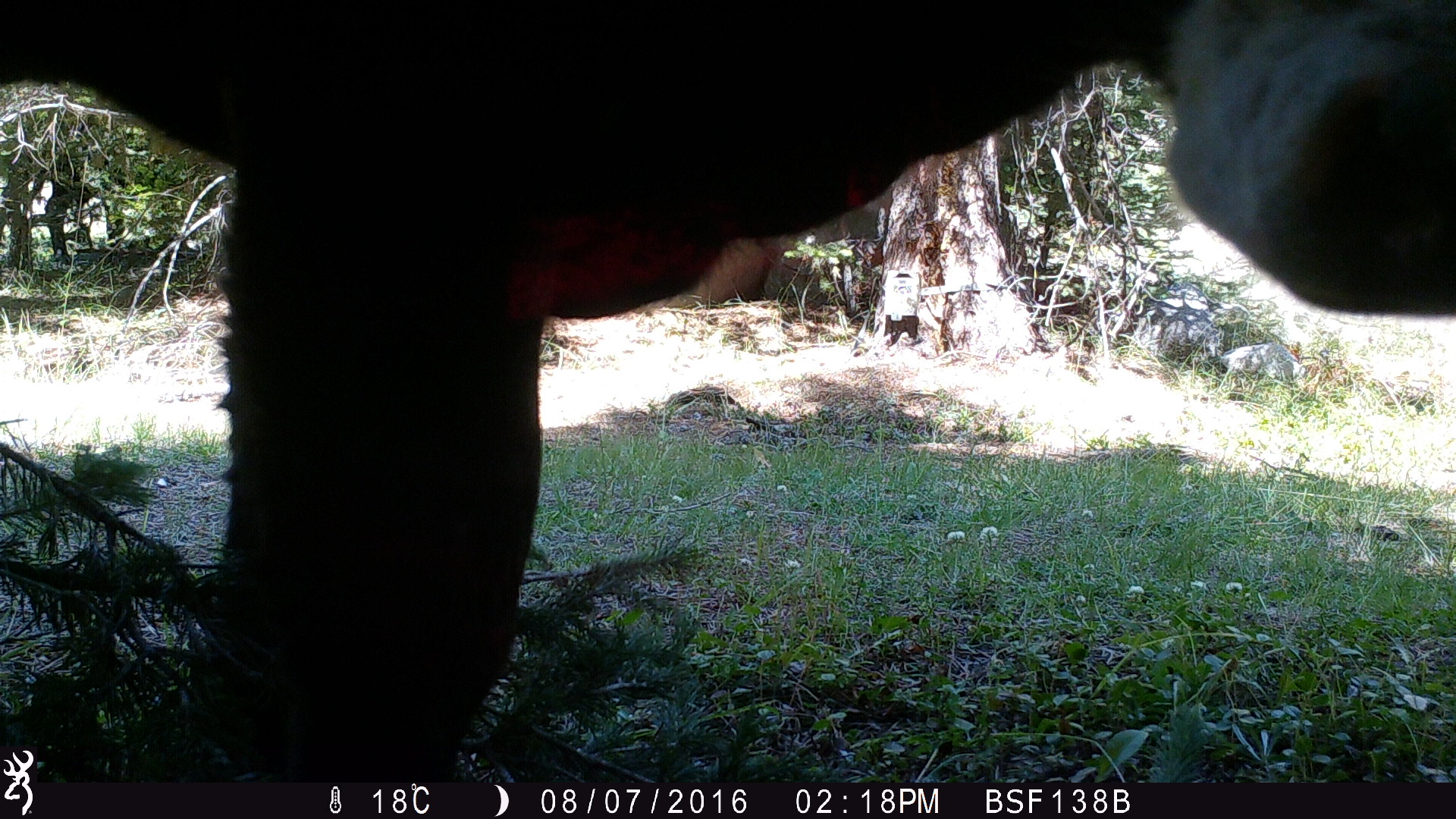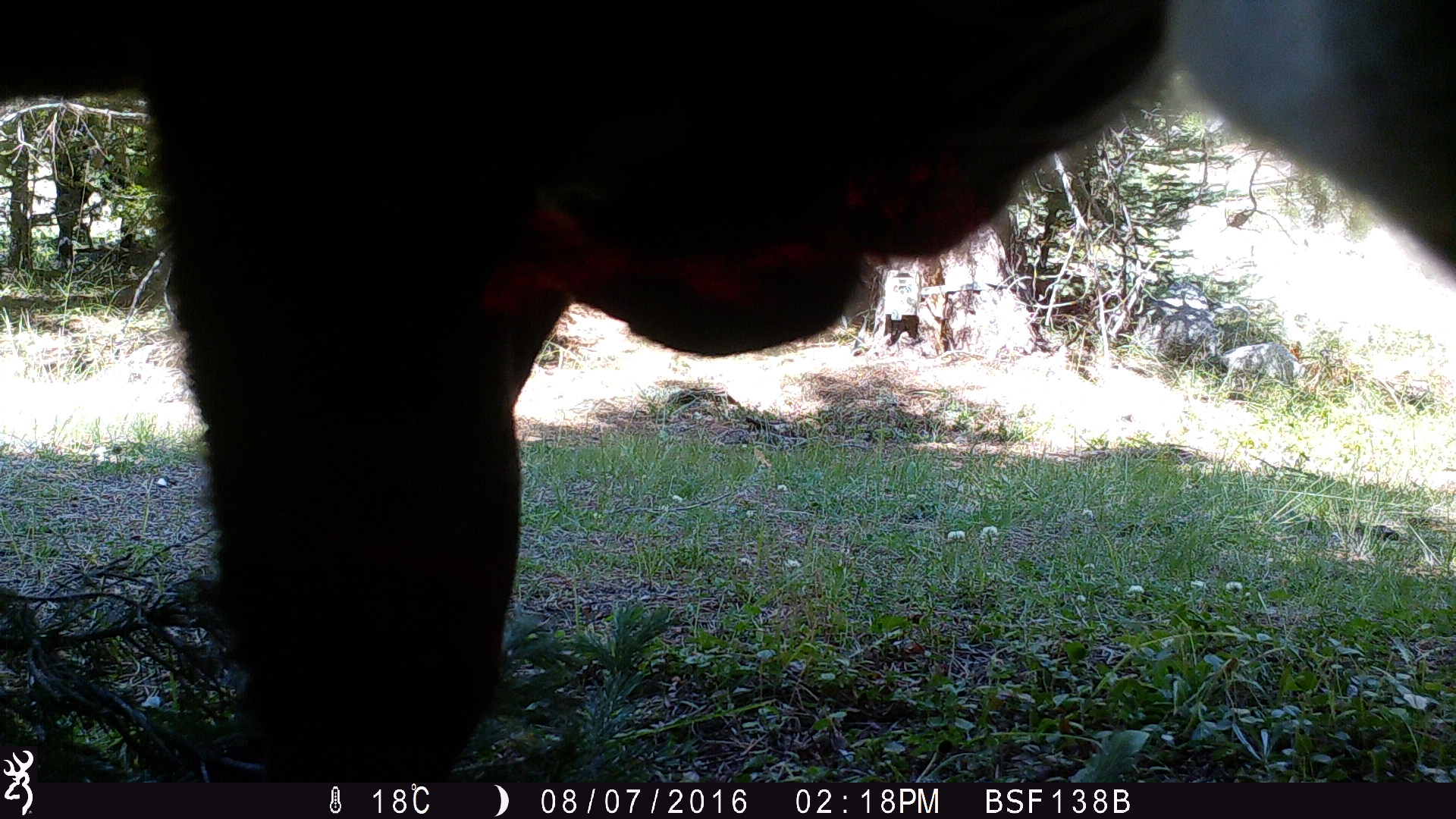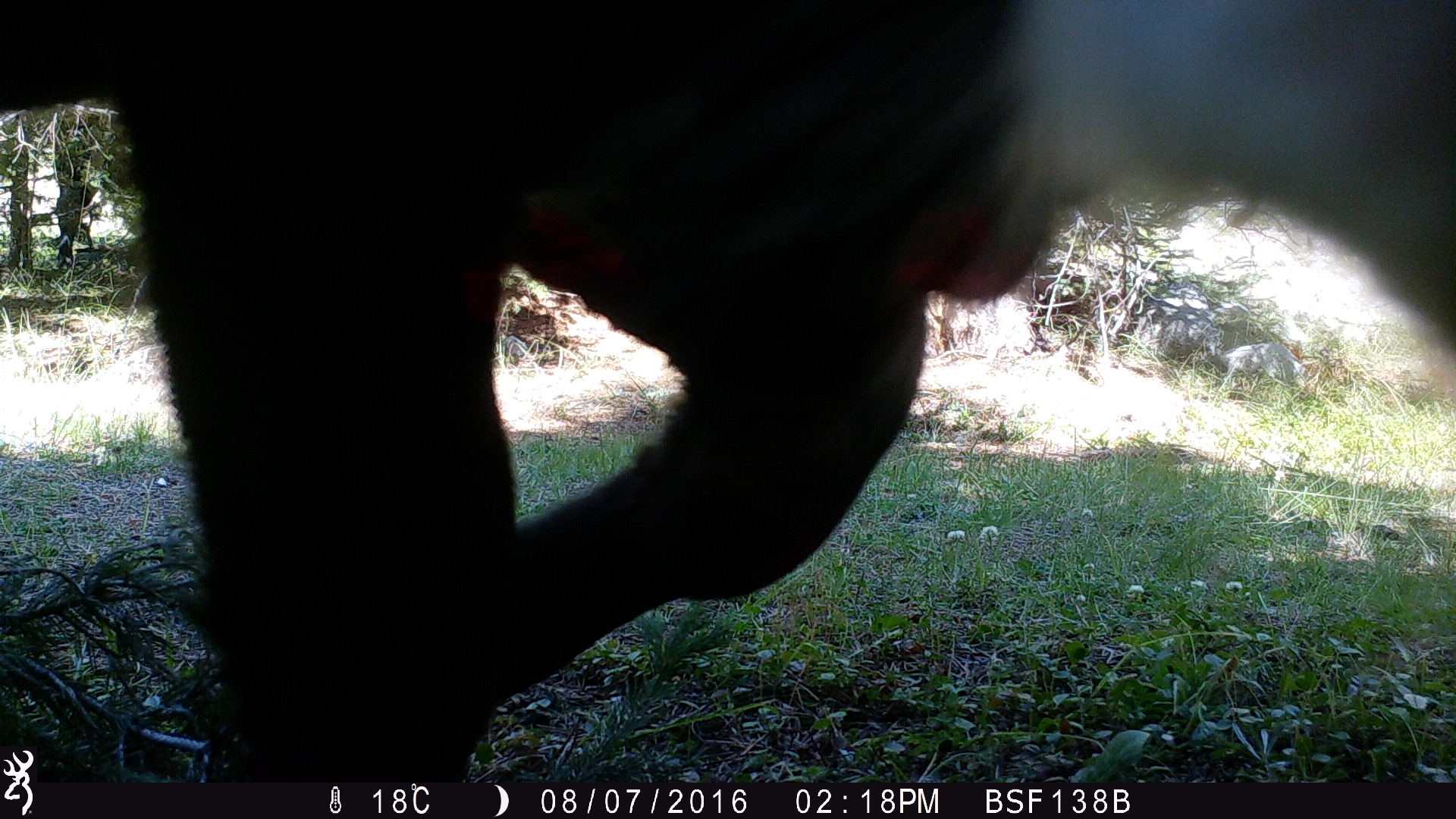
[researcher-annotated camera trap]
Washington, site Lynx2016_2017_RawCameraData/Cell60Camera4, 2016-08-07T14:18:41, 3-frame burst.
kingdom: Animalia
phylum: Chordata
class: Mammalia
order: Artiodactyla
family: Bovidae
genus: Bos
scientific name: Bos taurus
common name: domestic cattle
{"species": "domestic cattle (Bos taurus)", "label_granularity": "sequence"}